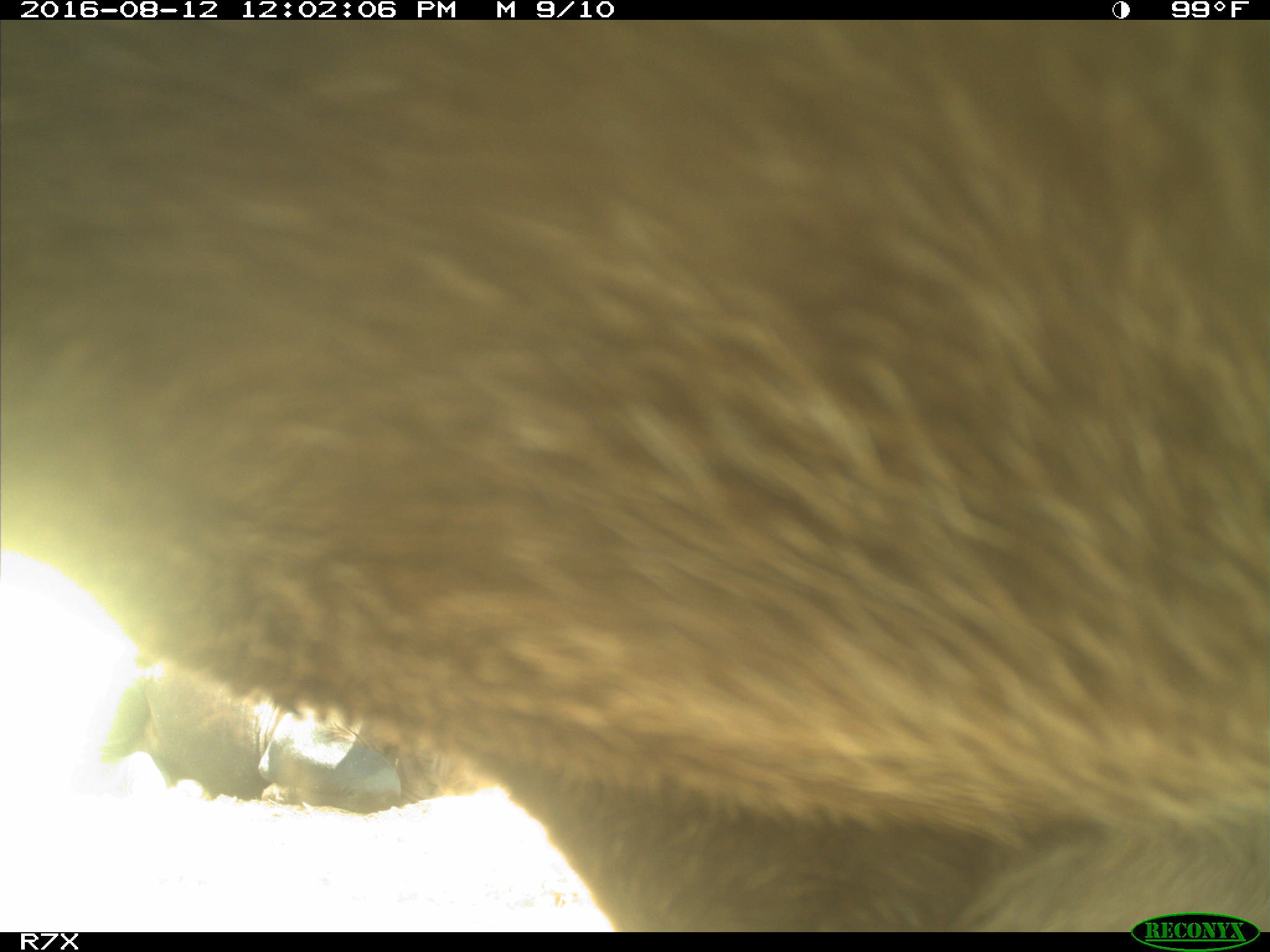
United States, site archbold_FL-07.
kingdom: Animalia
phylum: Chordata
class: Mammalia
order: Artiodactyla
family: Bovidae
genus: Bos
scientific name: Bos taurus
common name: domestic cow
Bos taurus (domestic cow).